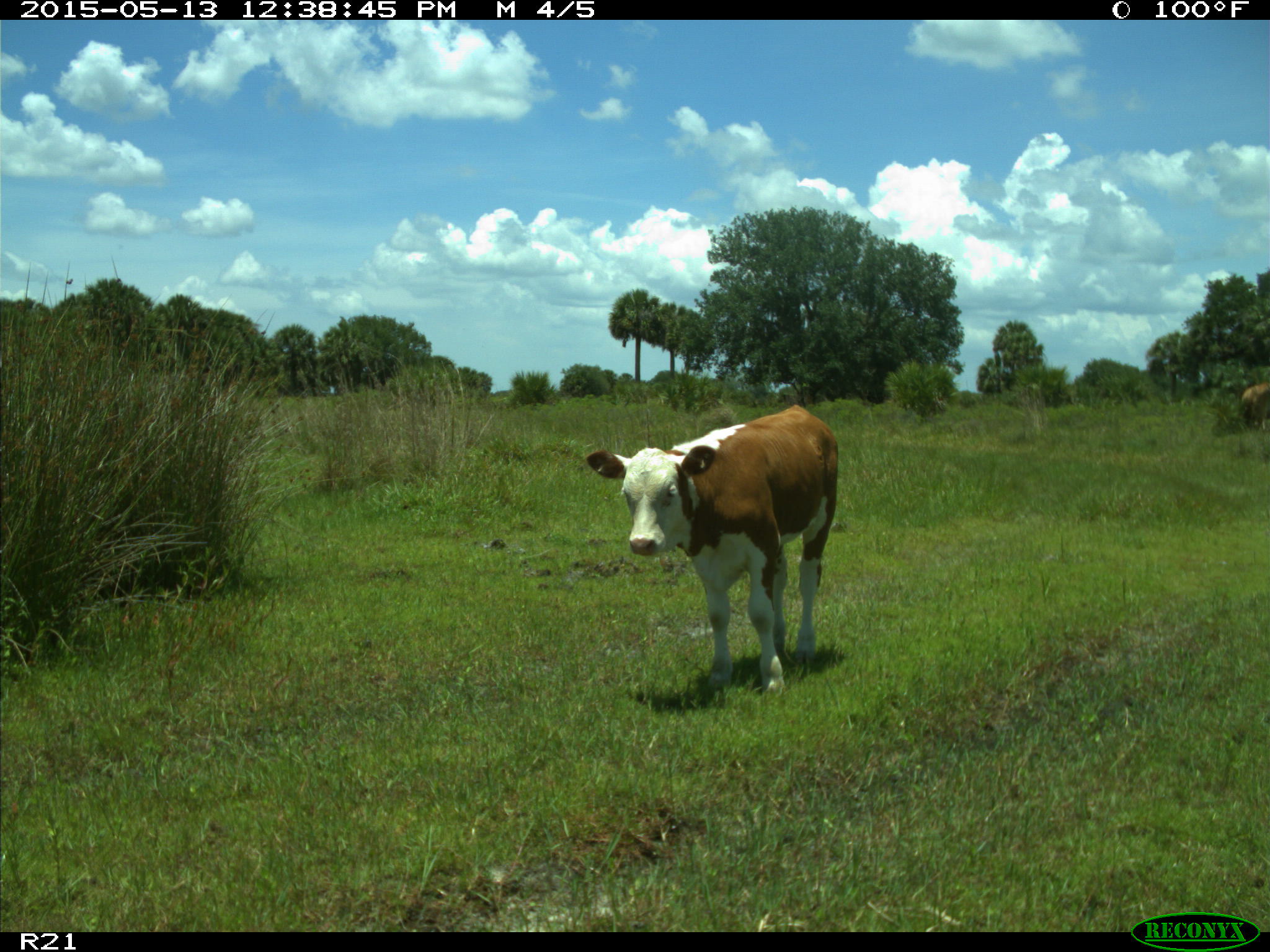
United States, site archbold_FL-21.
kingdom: Animalia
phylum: Chordata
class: Mammalia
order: Artiodactyla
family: Bovidae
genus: Bos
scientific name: Bos taurus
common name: domestic cow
Bos taurus (domestic cow).